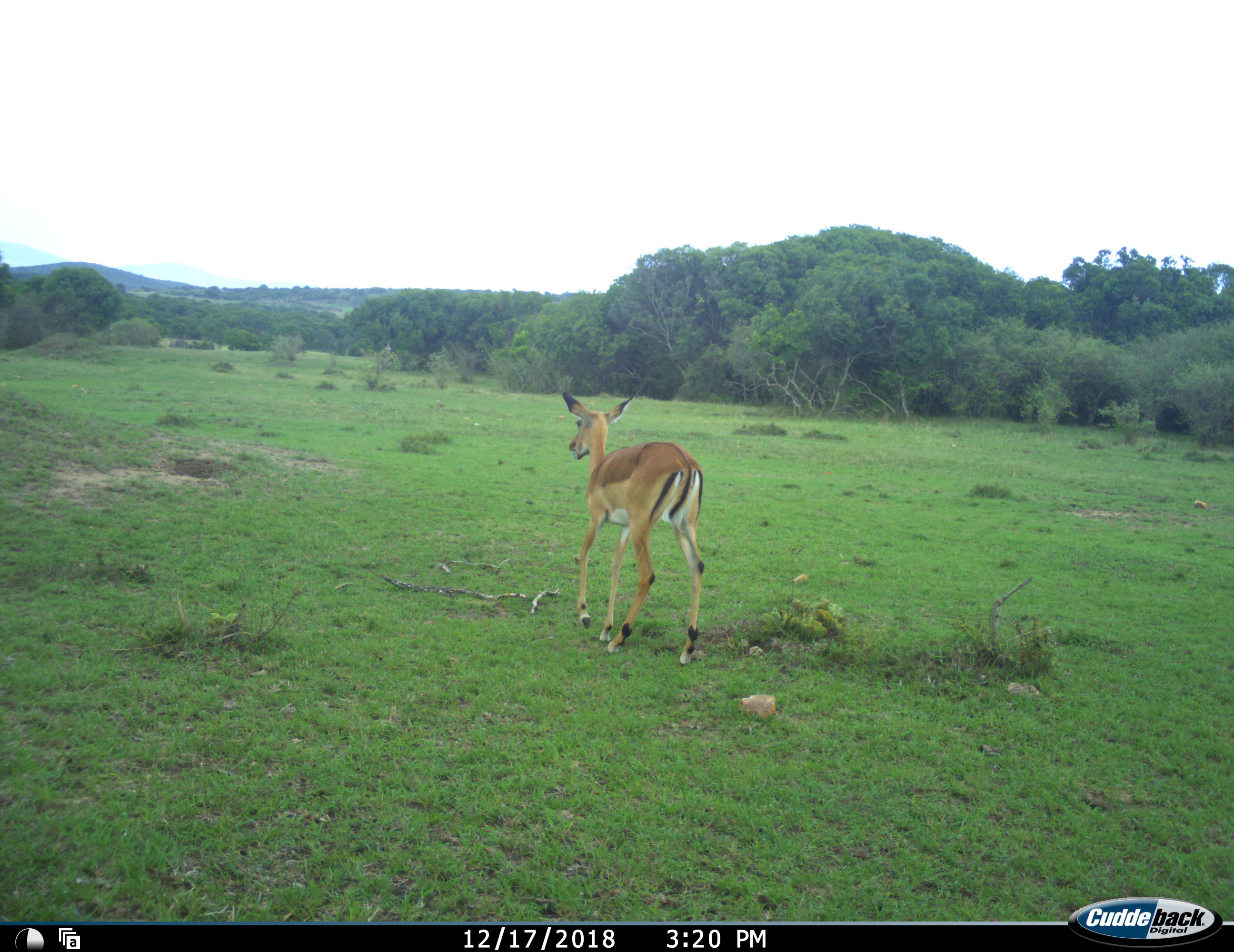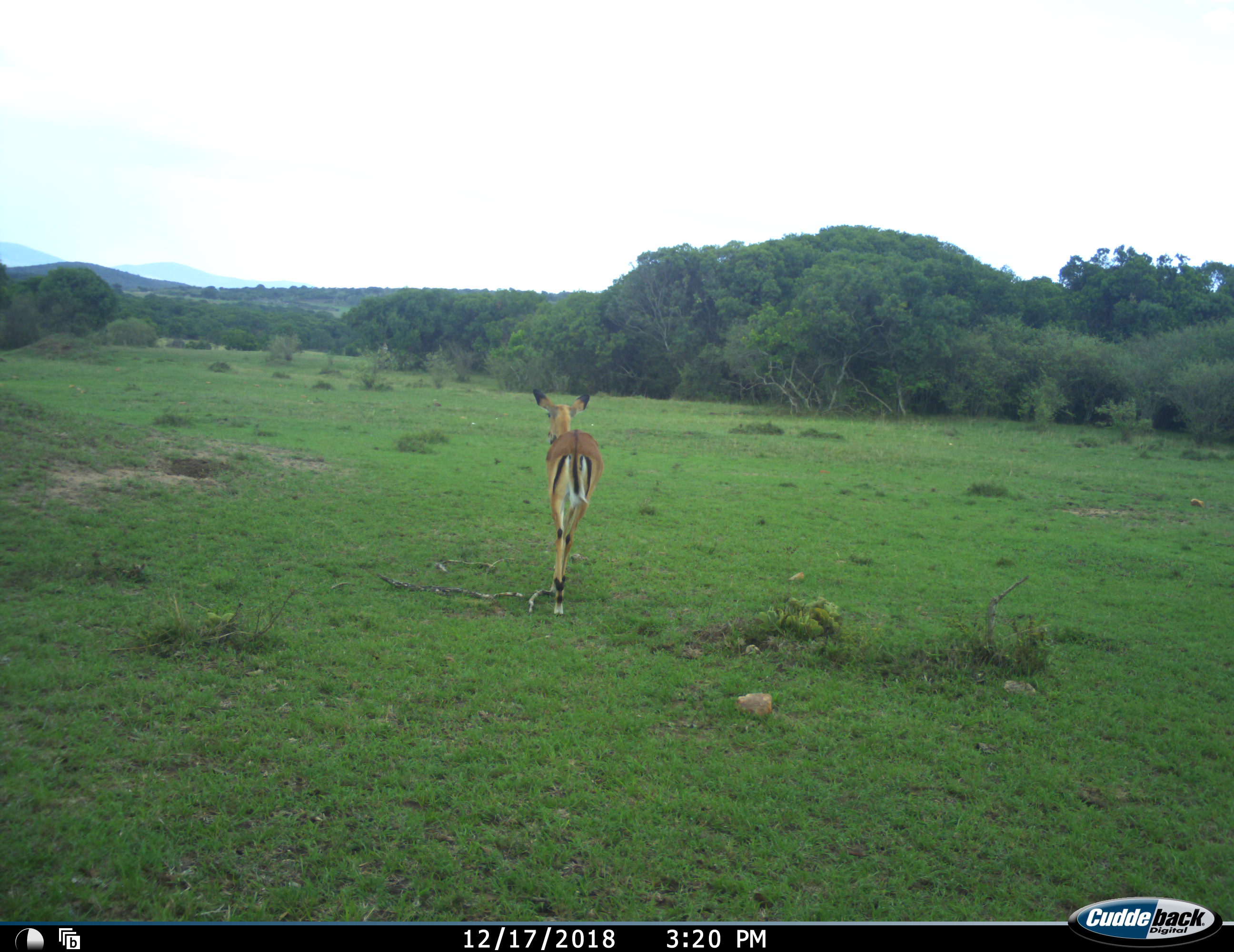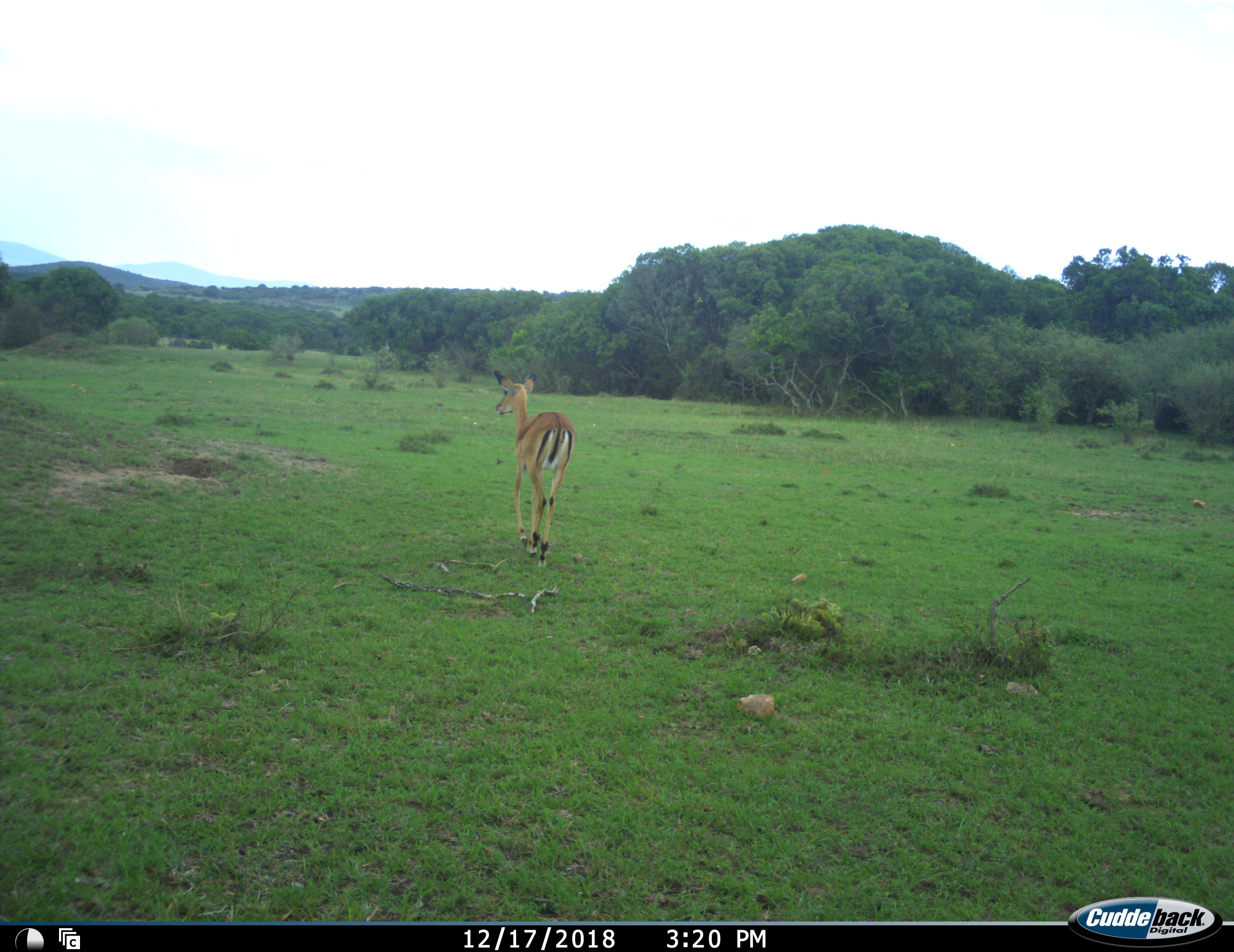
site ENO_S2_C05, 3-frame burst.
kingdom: Animalia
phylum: Chordata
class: Mammalia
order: Artiodactyla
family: Bovidae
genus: Aepyceros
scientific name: Aepyceros melampus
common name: impala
Impala (Aepyceros melampus), count 1. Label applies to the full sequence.